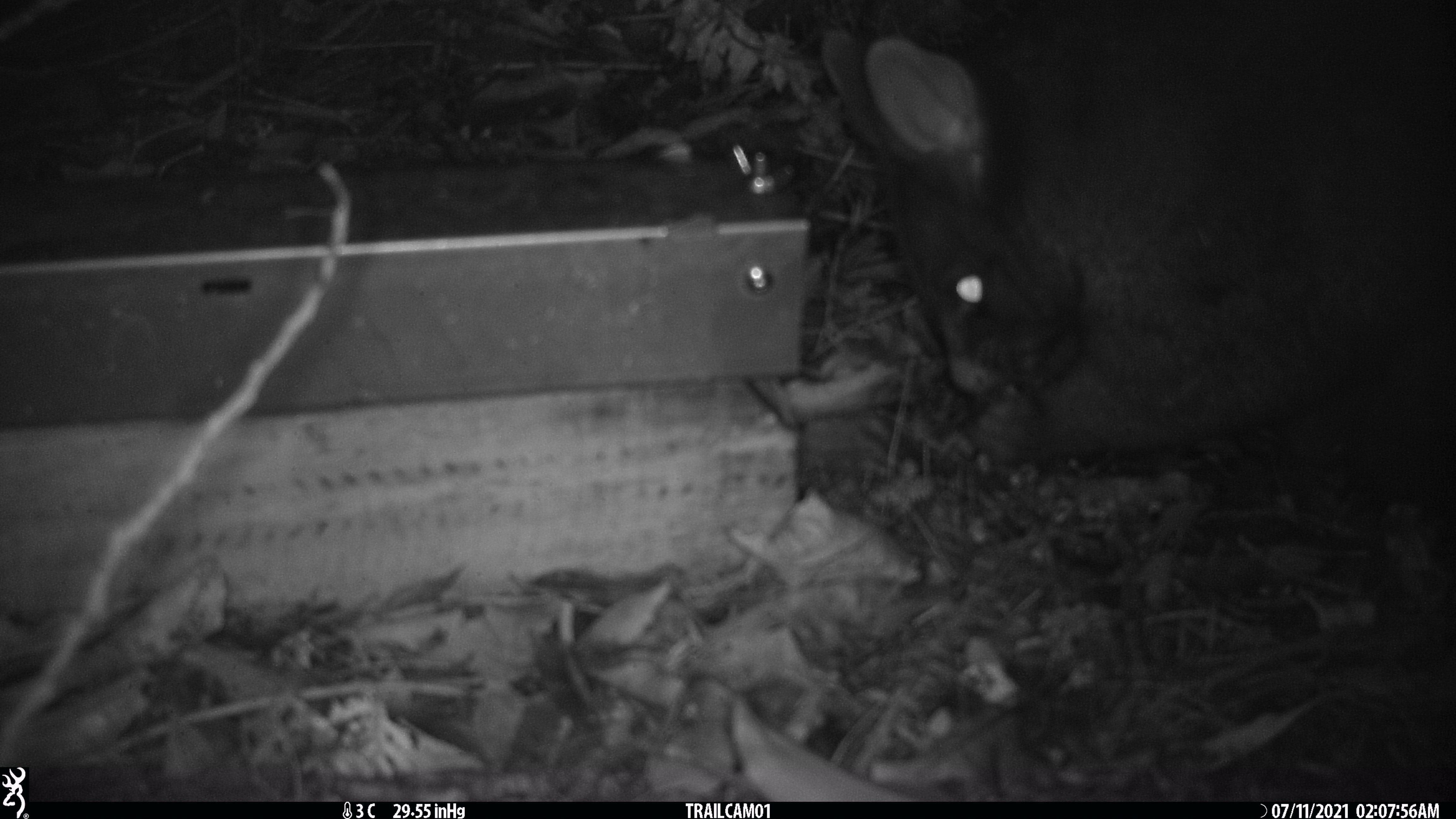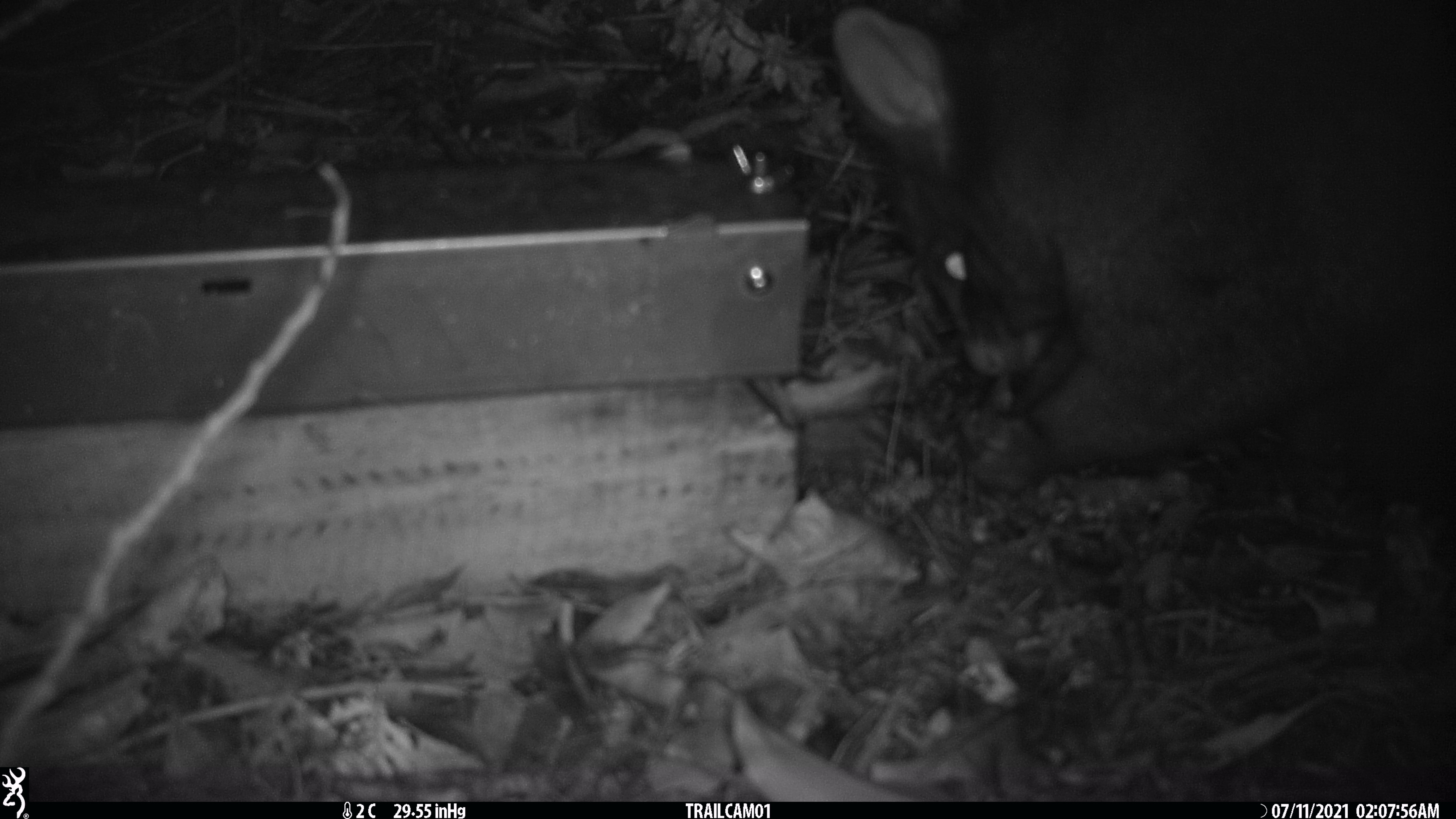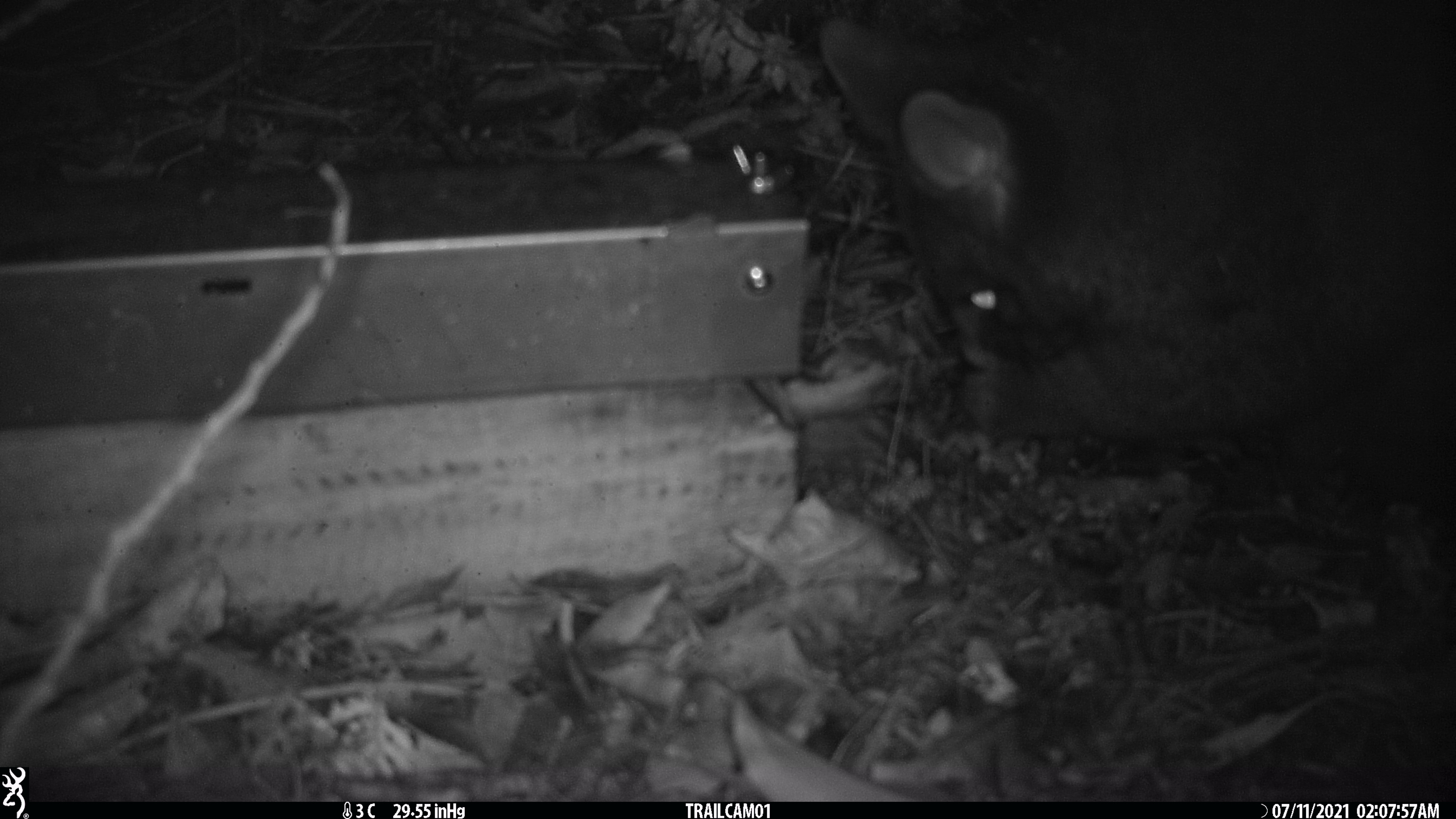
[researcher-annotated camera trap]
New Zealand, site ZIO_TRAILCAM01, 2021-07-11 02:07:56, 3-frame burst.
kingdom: Animalia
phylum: Chordata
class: Mammalia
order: Diprotodontia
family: Phalangeridae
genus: Trichosurus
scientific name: Trichosurus vulpecula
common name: common brushtail possum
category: possum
Possum (common brushtail possum) (Trichosurus vulpecula).